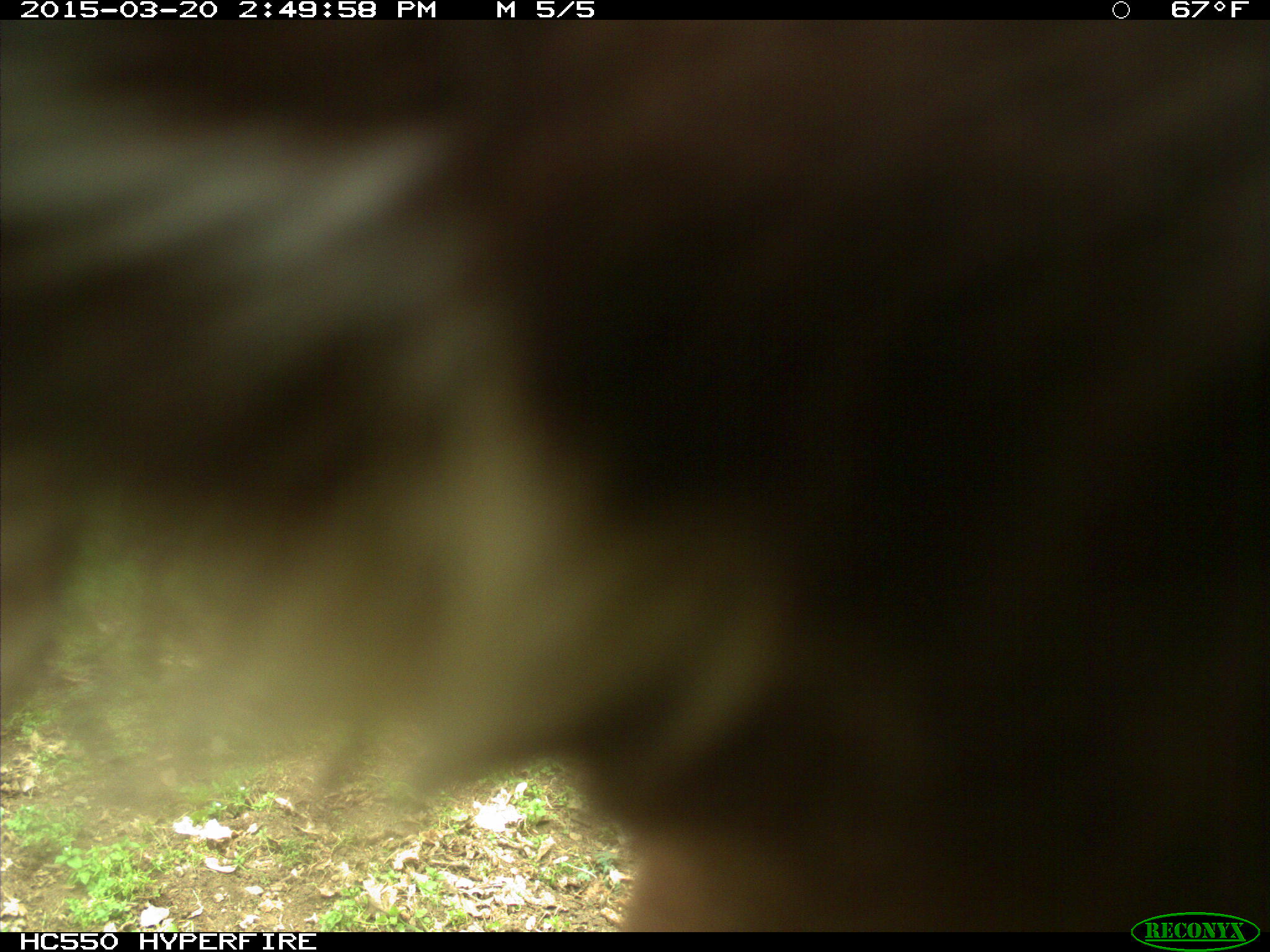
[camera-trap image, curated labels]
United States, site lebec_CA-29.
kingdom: Animalia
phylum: Chordata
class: Mammalia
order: Artiodactyla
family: Bovidae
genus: Bos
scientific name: Bos taurus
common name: domestic cow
Bos taurus (domestic cow).